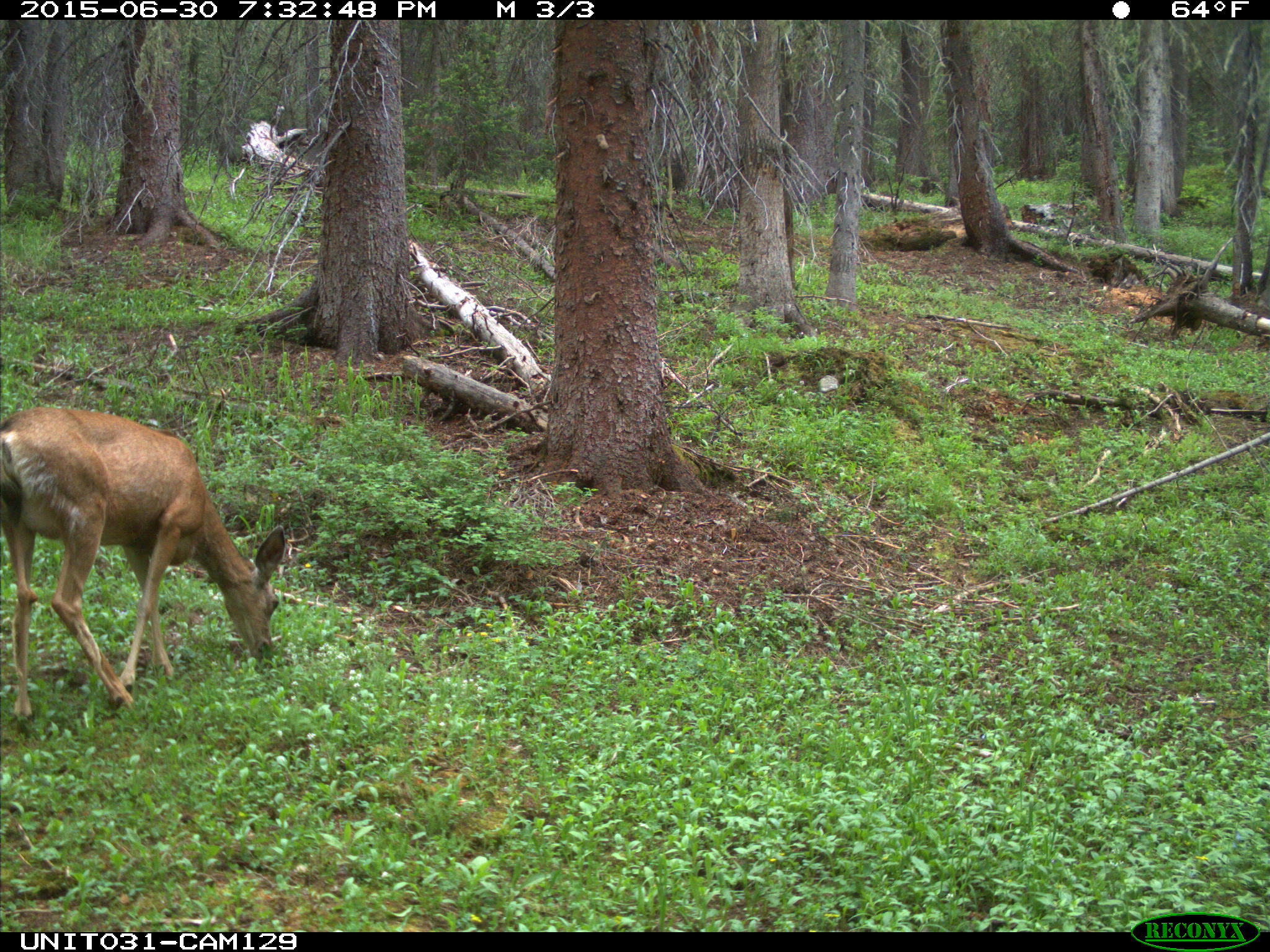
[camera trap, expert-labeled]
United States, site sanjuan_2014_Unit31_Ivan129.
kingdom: Animalia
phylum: Chordata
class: Mammalia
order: Artiodactyla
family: Cervidae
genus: Odocoileus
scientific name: Odocoileus hemionus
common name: mule deer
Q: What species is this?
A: Odocoileus hemionus (mule deer).